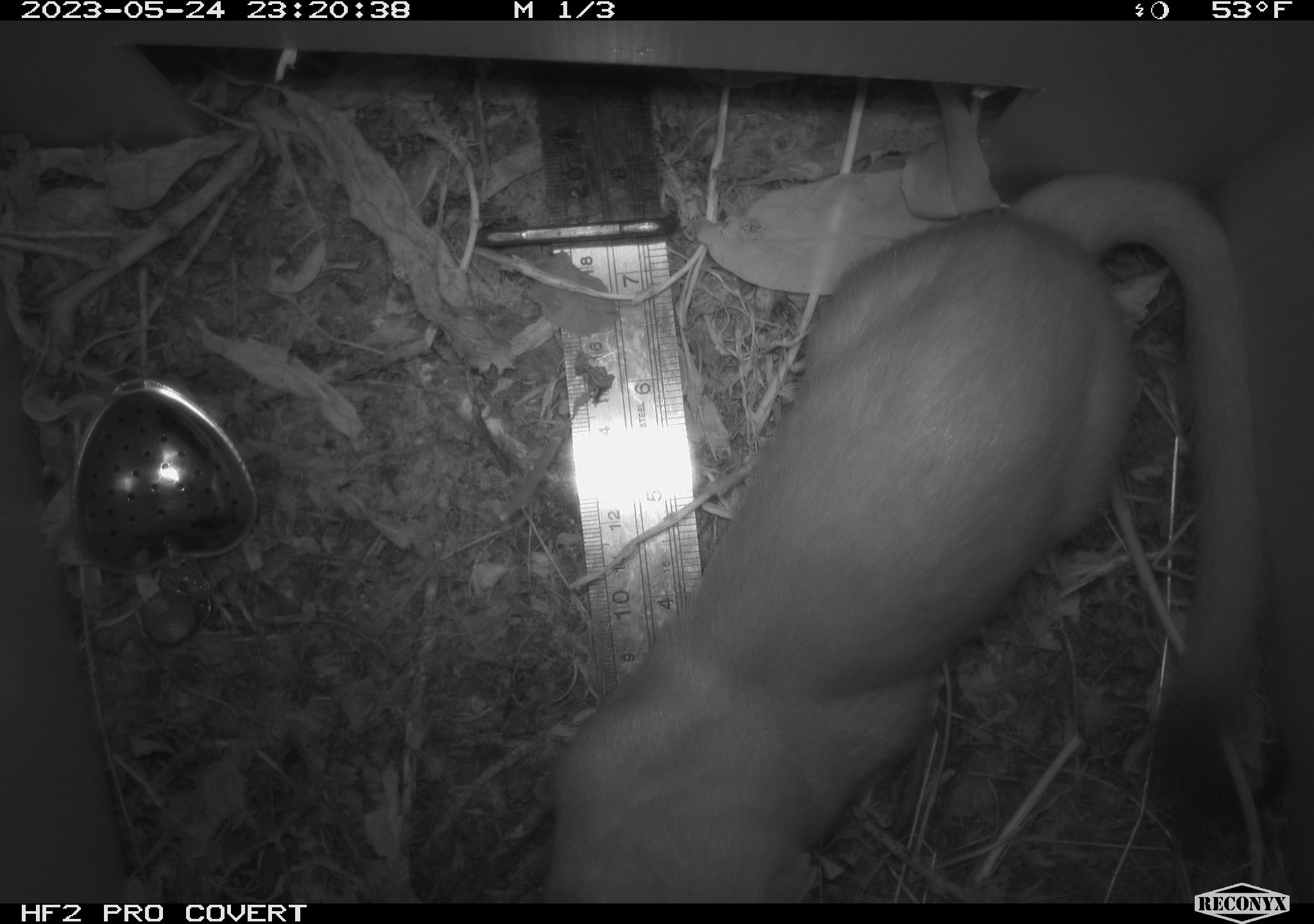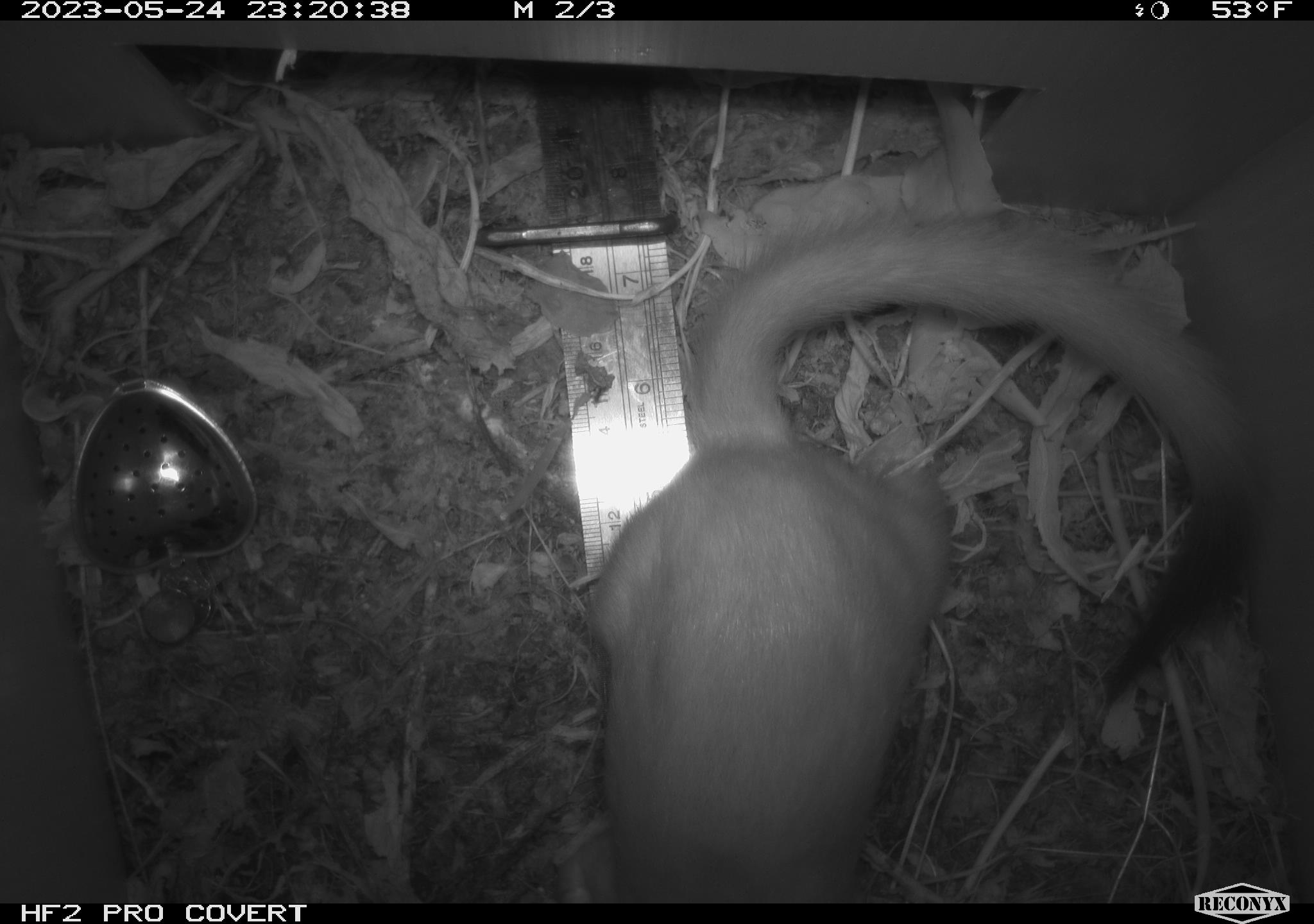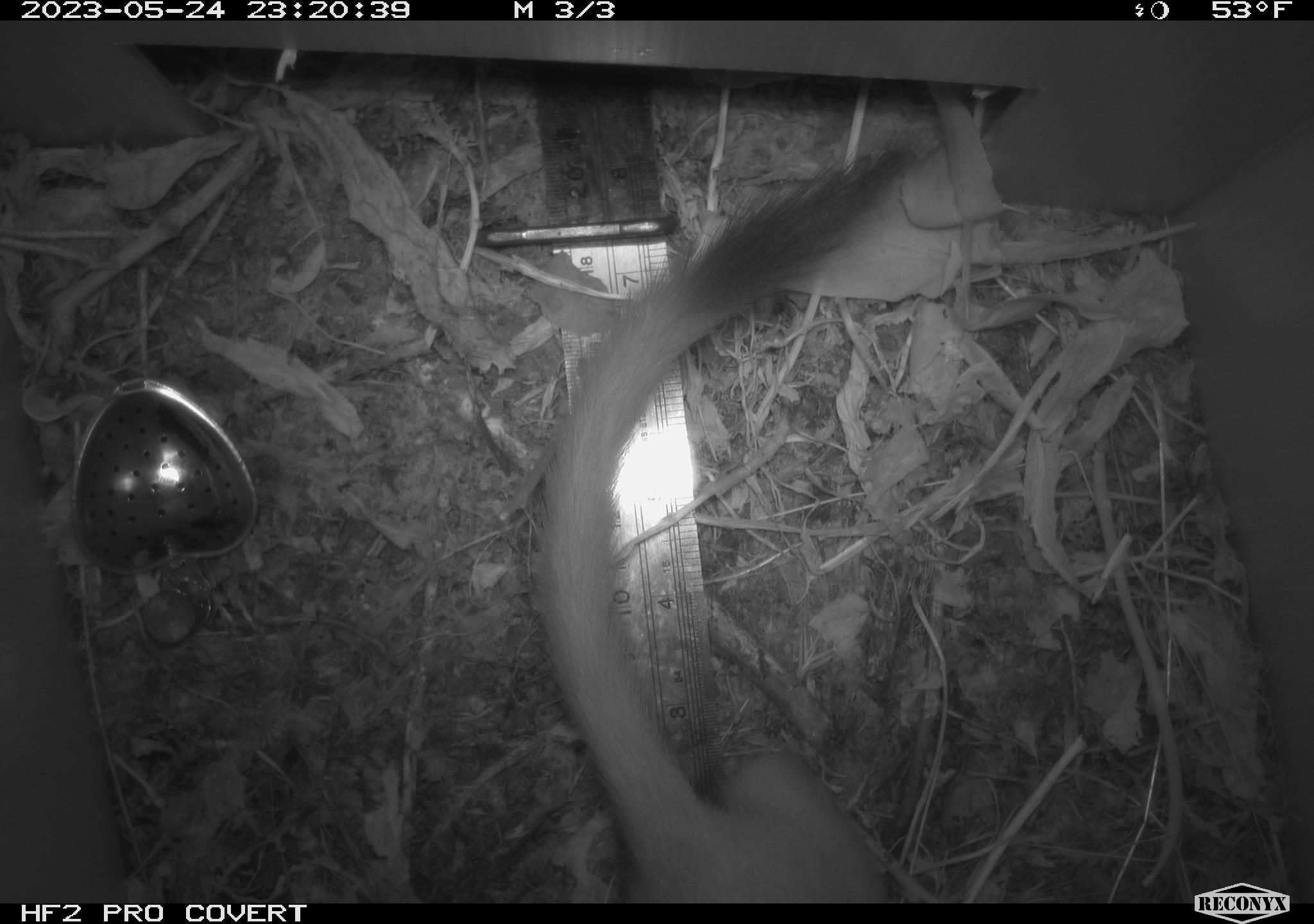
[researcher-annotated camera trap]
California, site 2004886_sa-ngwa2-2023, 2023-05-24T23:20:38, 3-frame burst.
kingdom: Animalia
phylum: Chordata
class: Mammalia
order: Carnivora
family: Mustelidae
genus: Neogale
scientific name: Neogale frenata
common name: long-tailed weasel